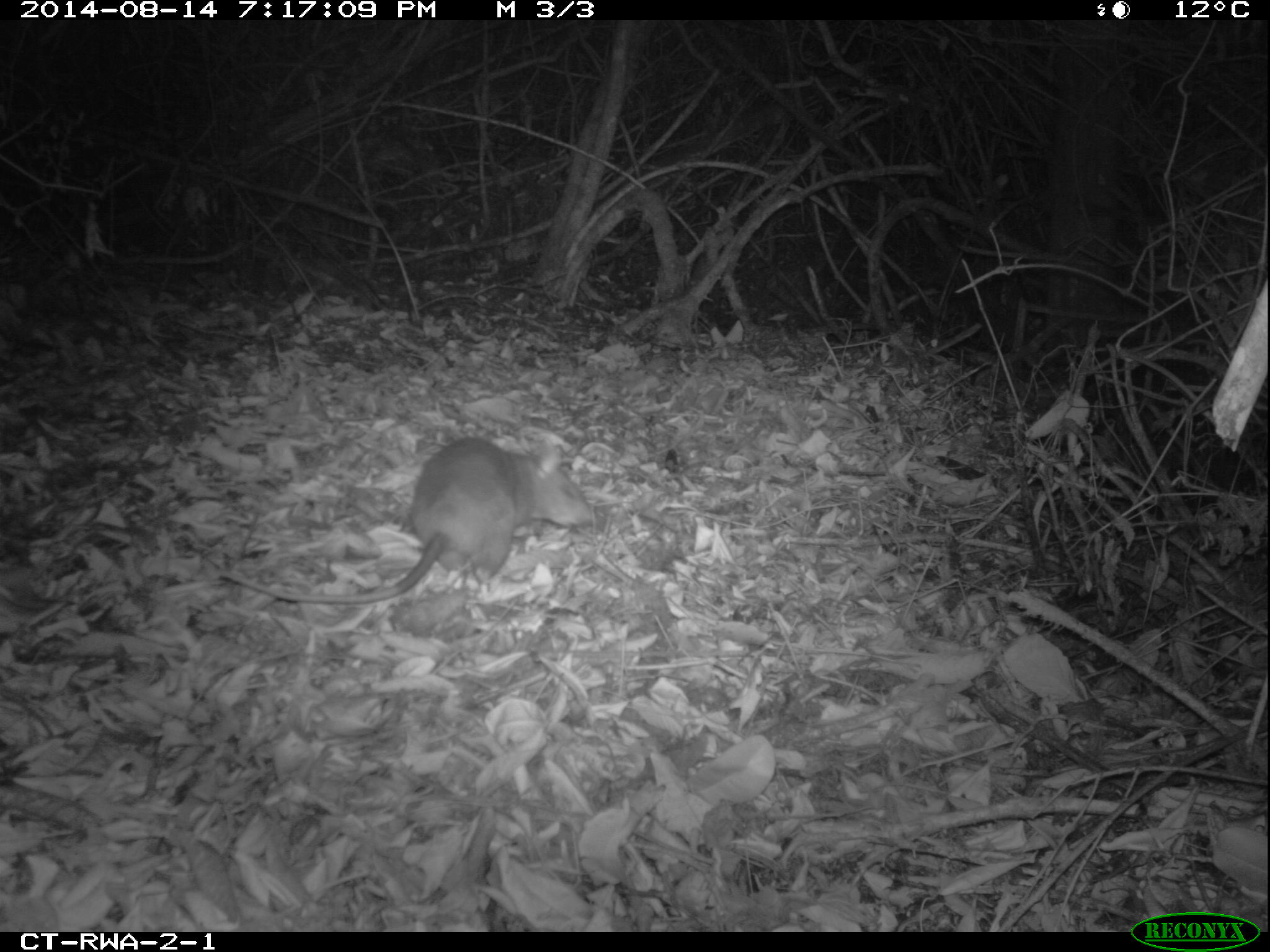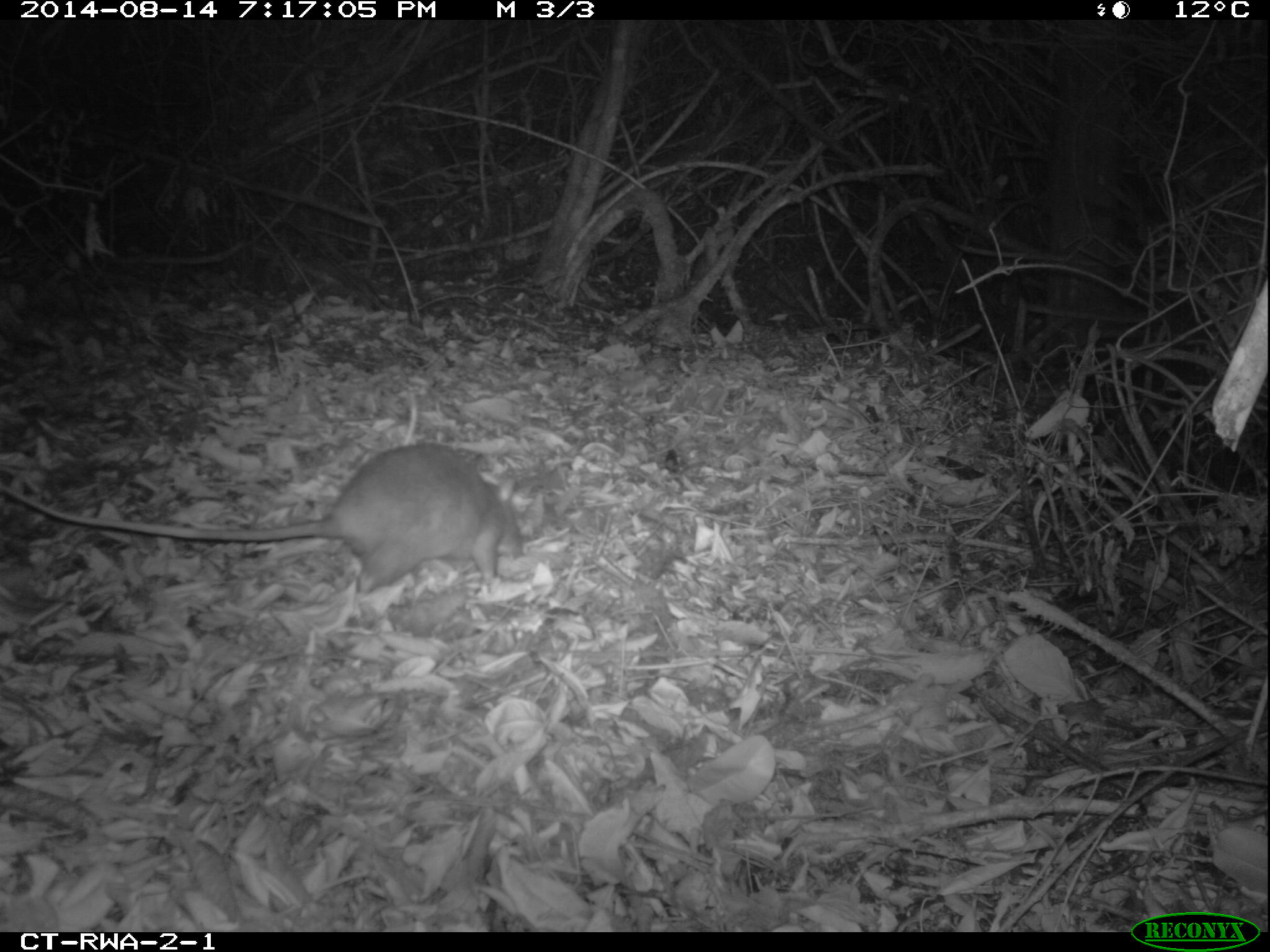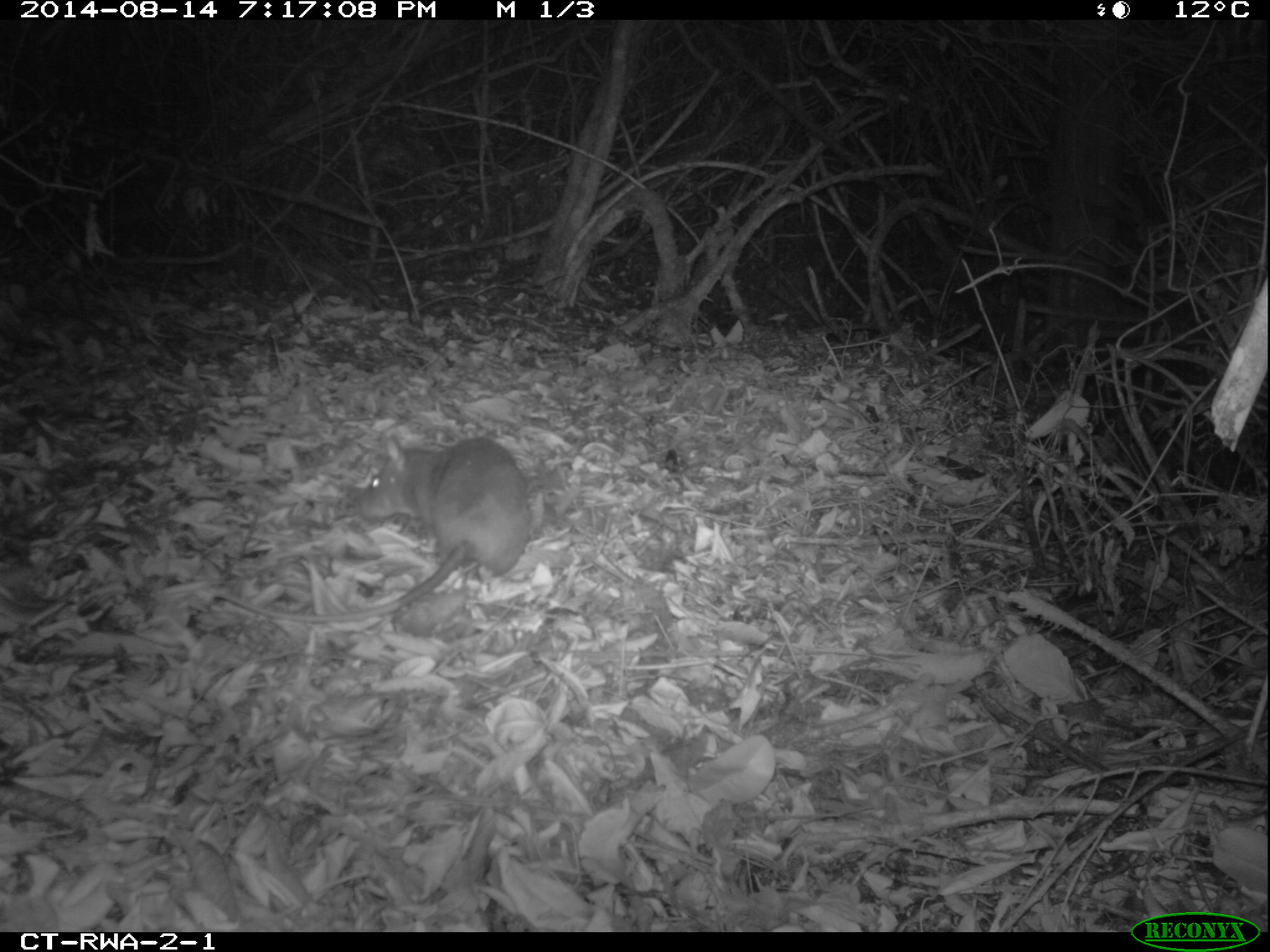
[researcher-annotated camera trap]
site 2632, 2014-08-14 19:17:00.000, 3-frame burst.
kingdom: Animalia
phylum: Chordata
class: Mammalia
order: Rodentia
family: Nesomyidae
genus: Cricetomys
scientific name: Cricetomys gambianus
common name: african giant pouched rat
Cricetomys gambianus (african giant pouched rat), count 1.